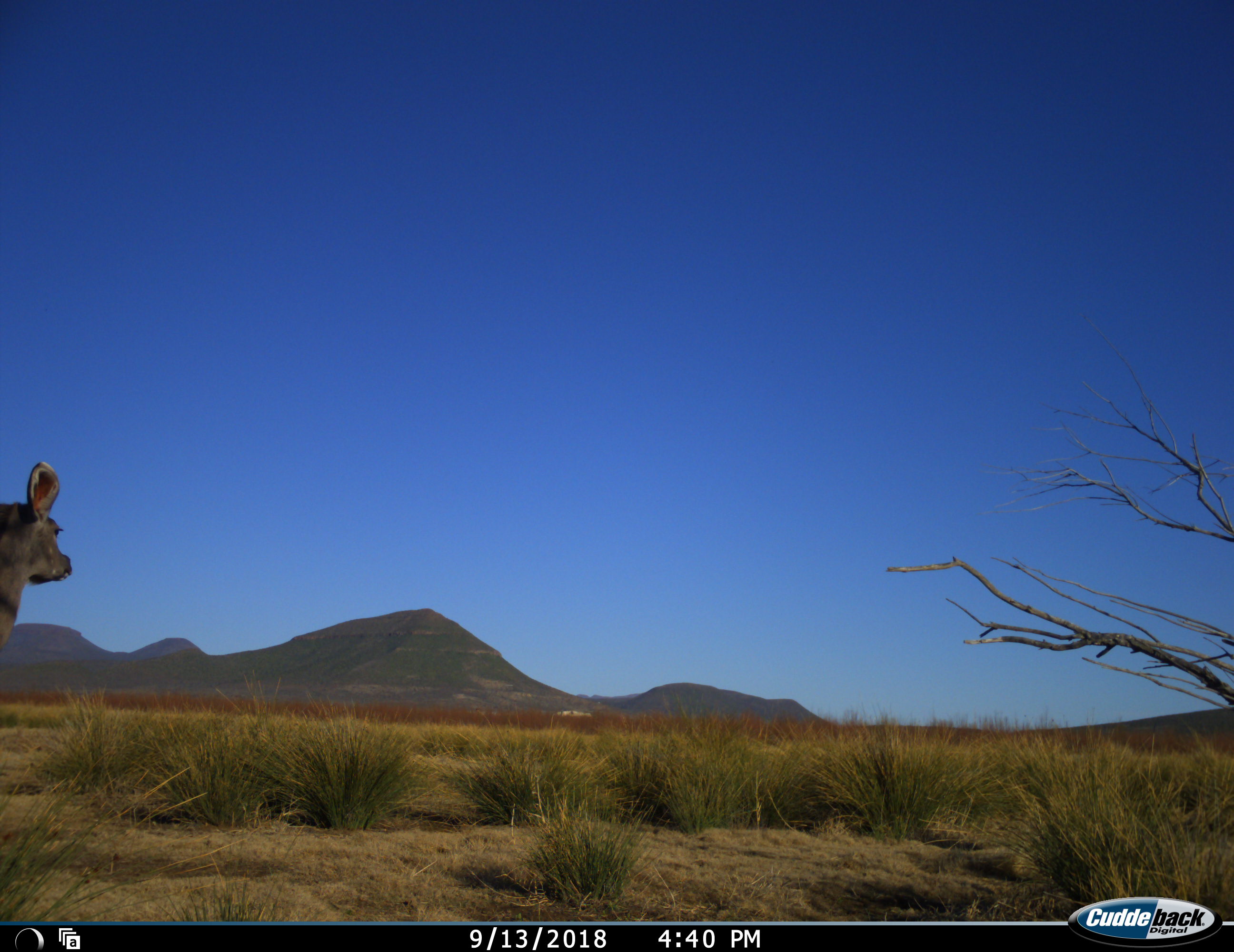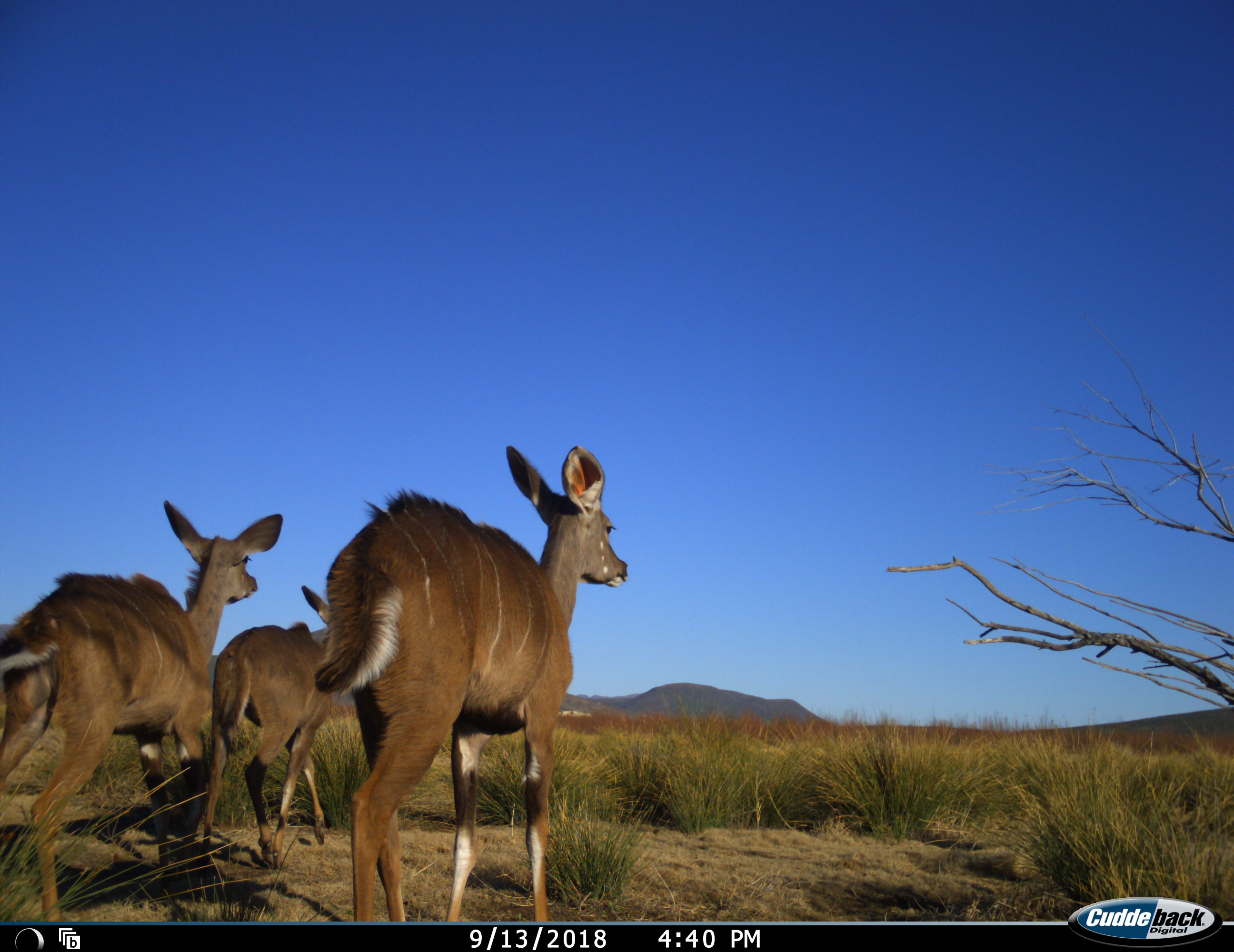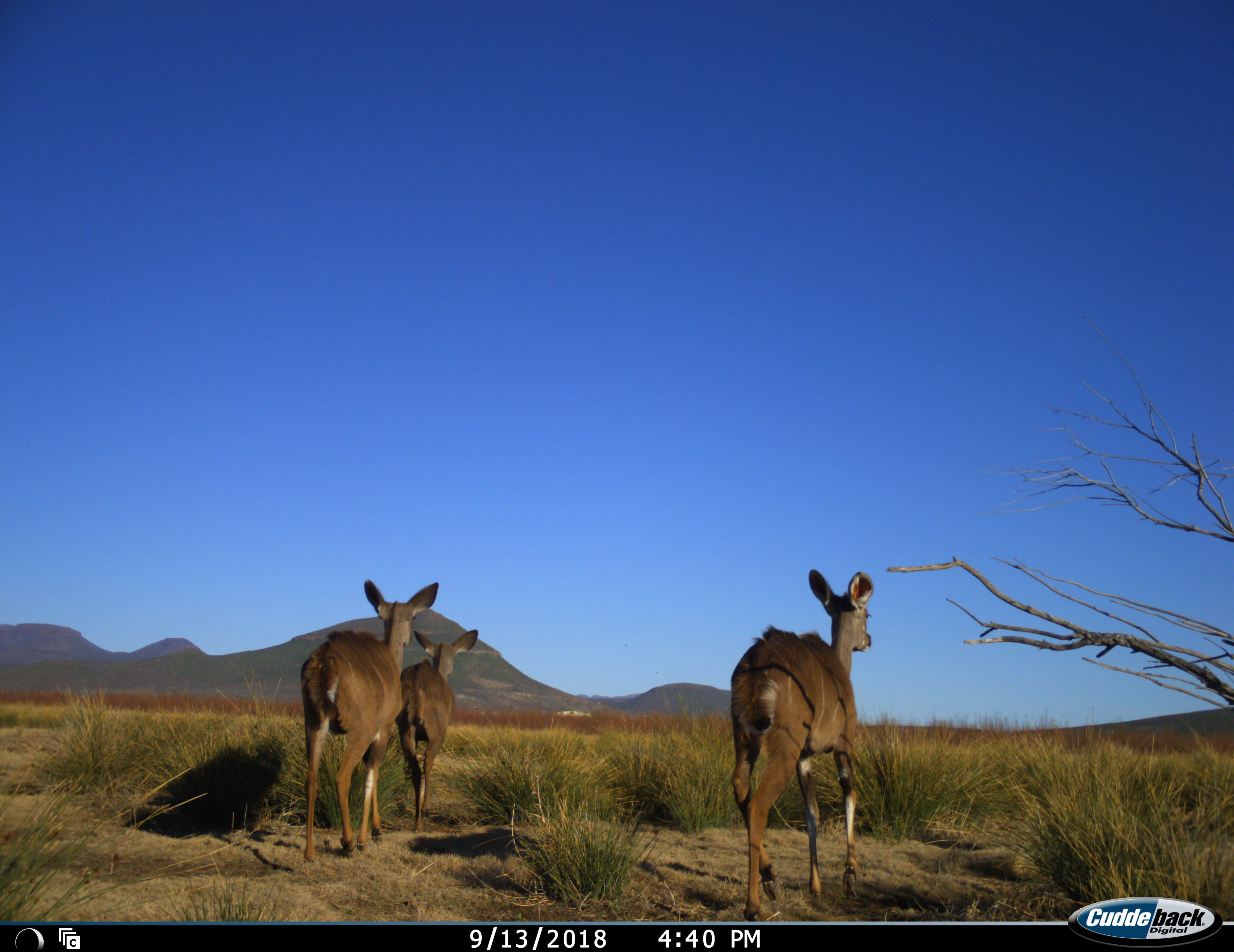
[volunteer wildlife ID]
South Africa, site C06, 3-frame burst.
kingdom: Animalia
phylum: Chordata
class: Mammalia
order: Artiodactyla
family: Bovidae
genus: Tragelaphus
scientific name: Tragelaphus strepsiceros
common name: greater kudu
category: kudu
Kudu (greater kudu) (Tragelaphus strepsiceros), count 3. Behavior (volunteer vote fractions): standing 11%, resting 0%, moving 89%, interacting 0%. Young present (vote fraction): 44%. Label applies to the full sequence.